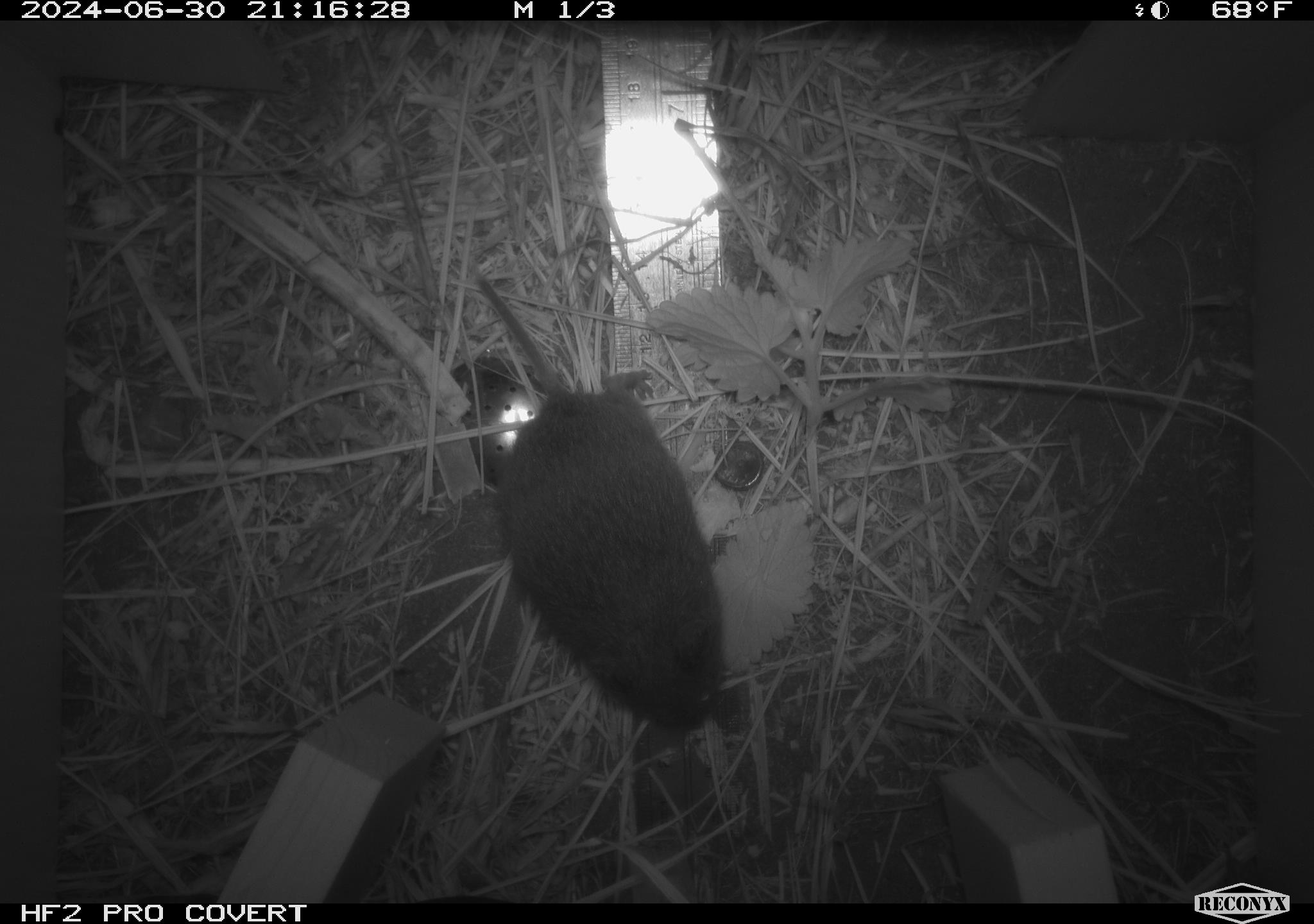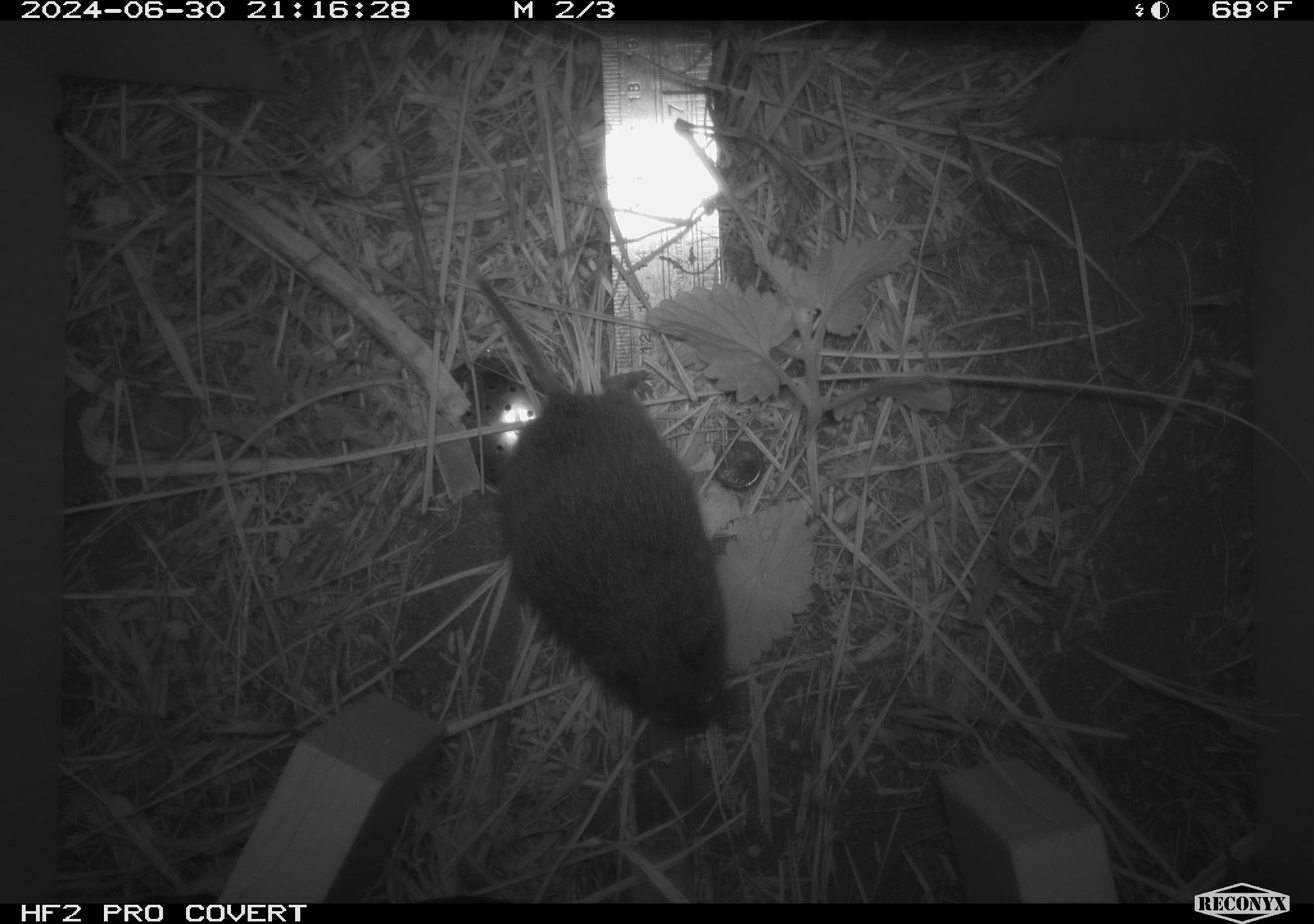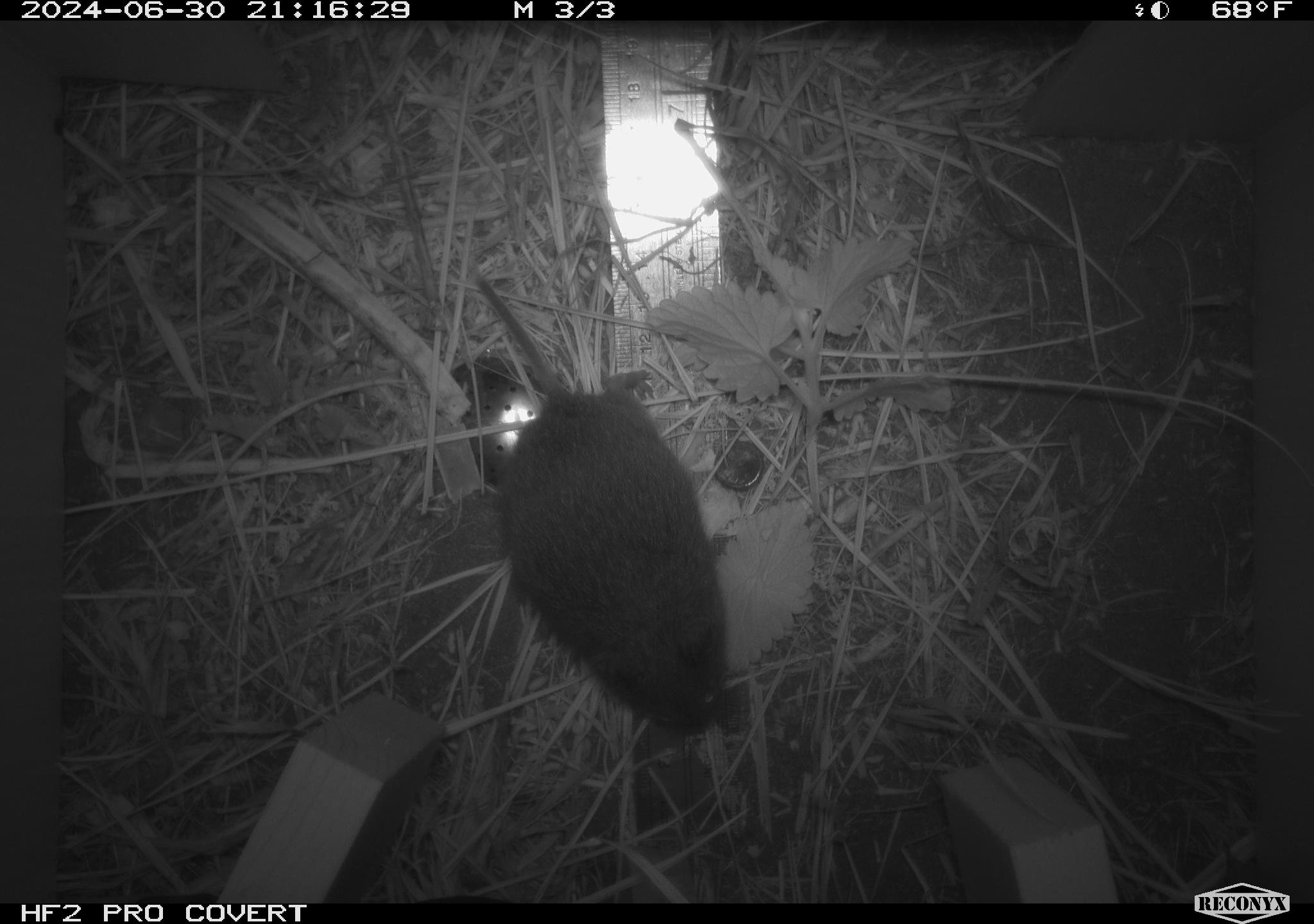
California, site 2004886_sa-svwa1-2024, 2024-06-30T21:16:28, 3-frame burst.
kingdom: Animalia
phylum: Chordata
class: Mammalia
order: Rodentia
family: Cricetidae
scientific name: Arvicolinae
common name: voles, lemmings, and muskrats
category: arvicolinae subfamily